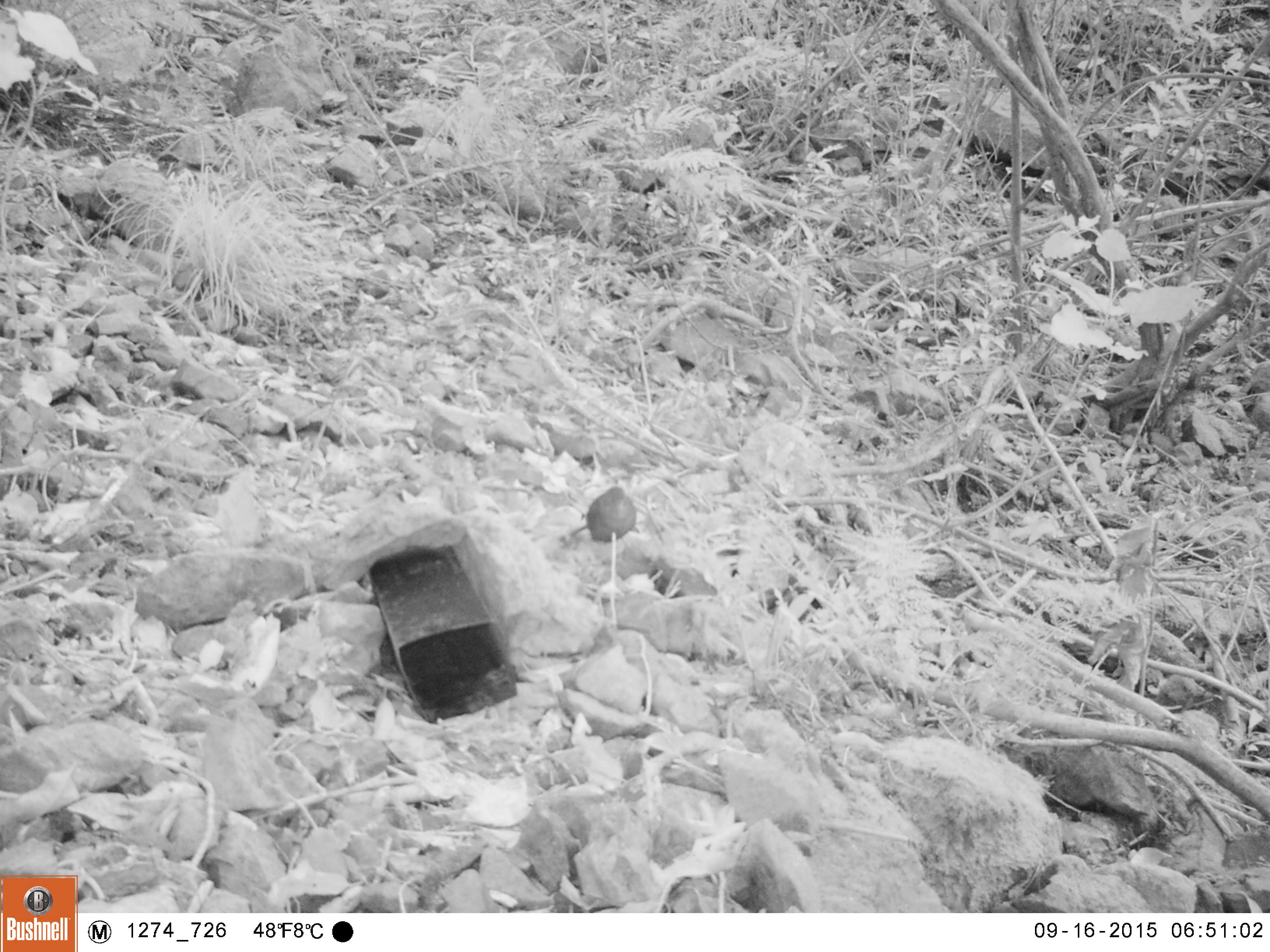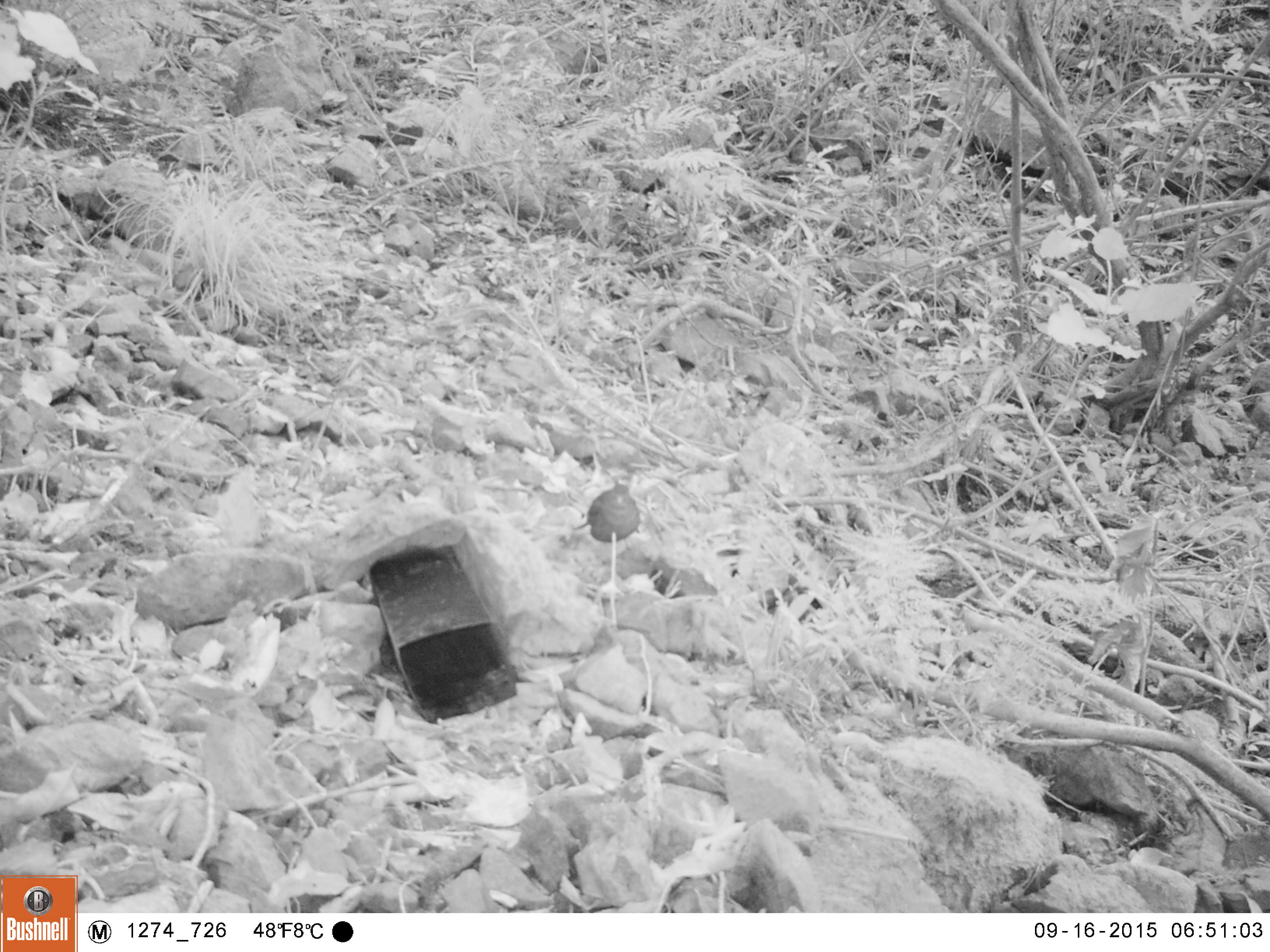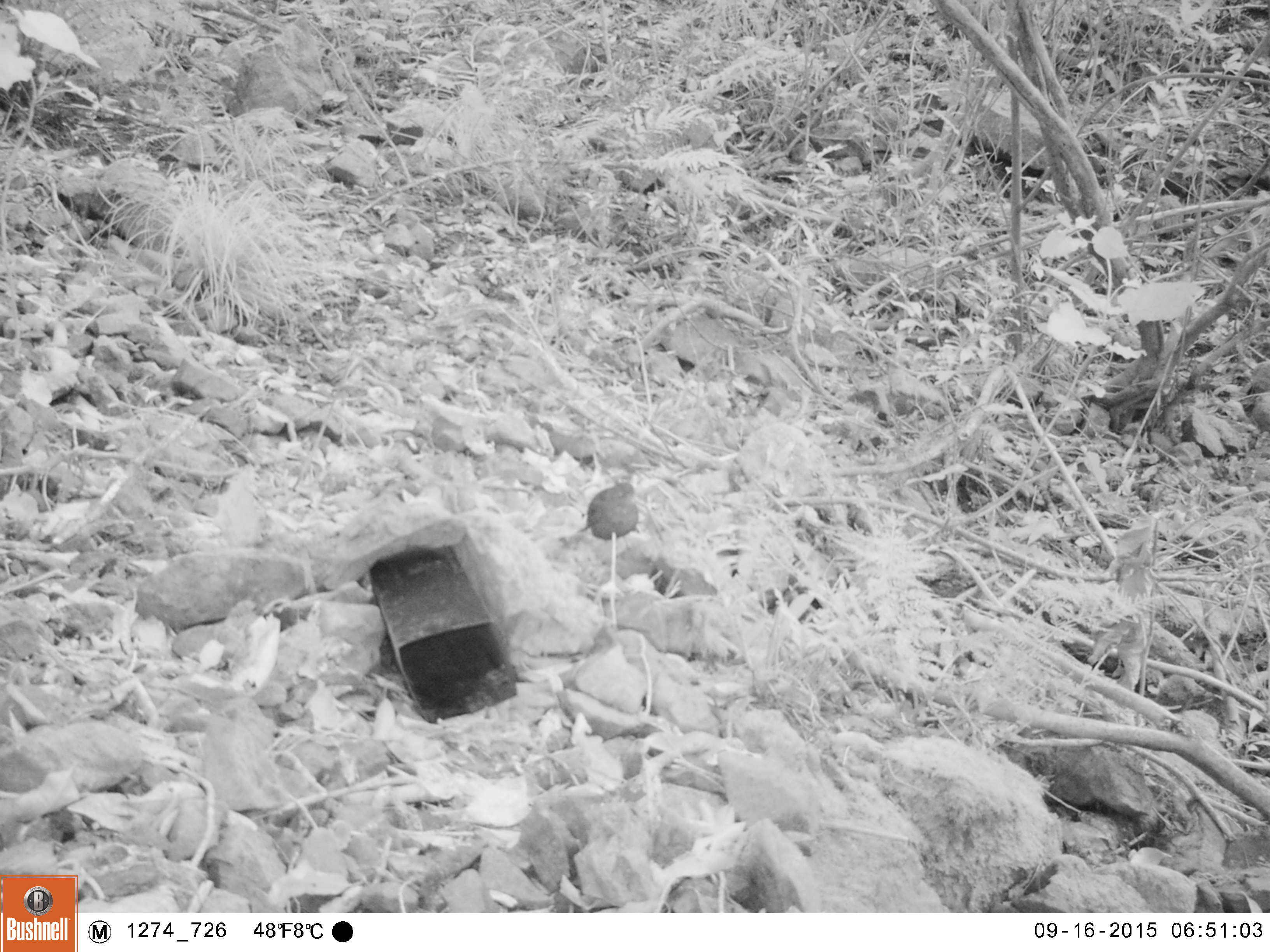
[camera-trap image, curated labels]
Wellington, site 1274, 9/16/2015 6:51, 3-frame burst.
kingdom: Animalia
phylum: Chordata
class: Aves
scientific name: Aves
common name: bird